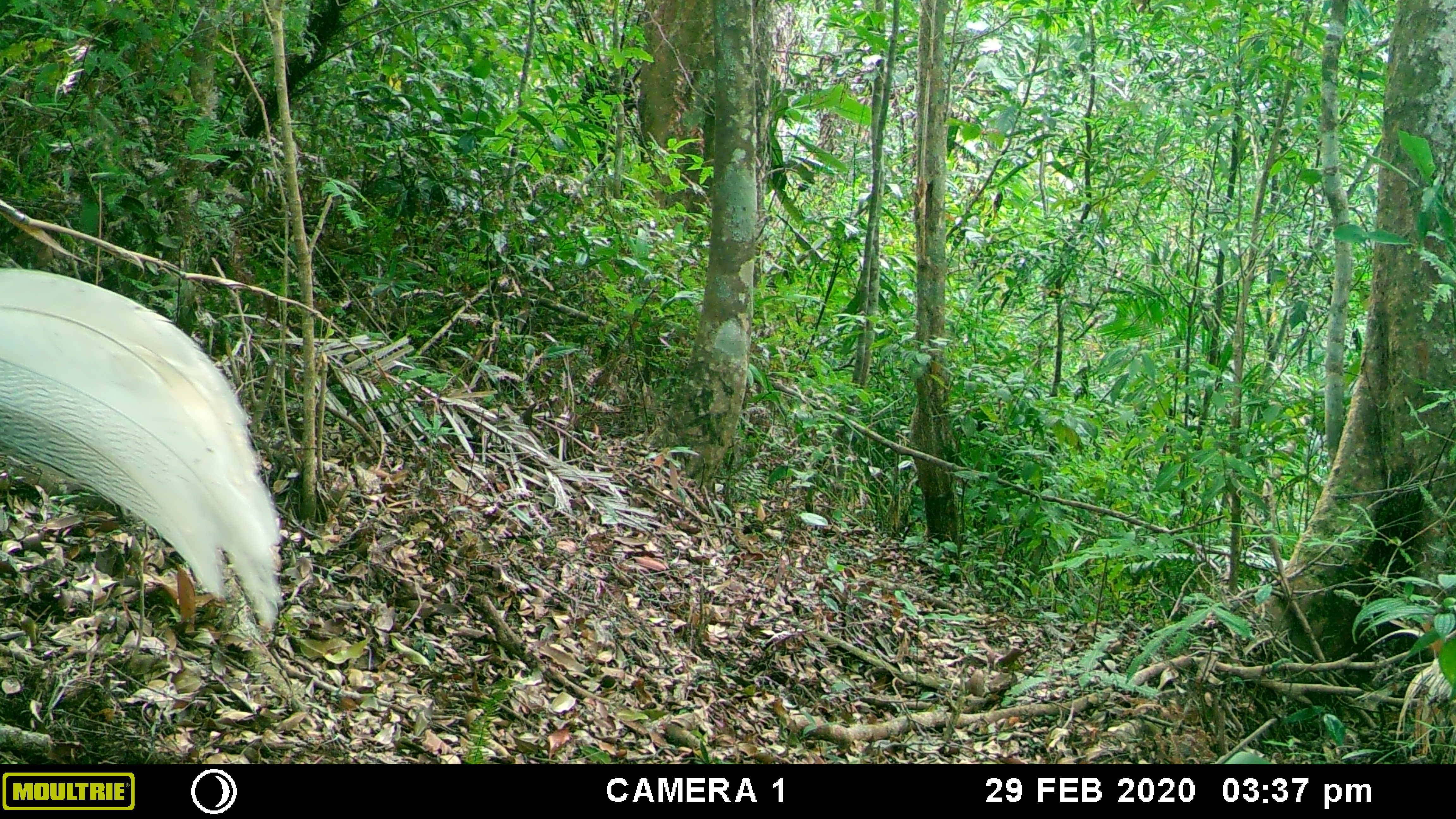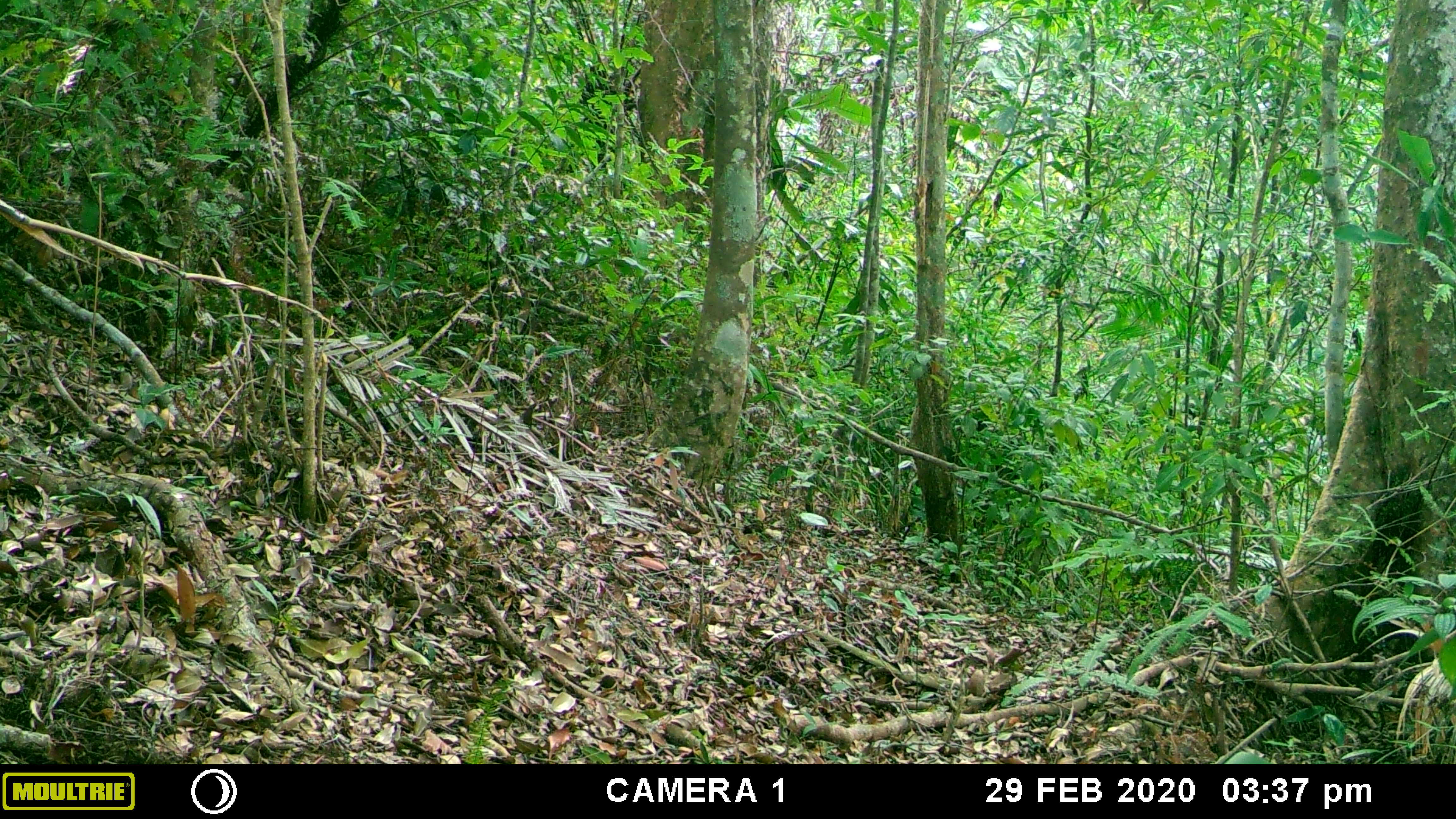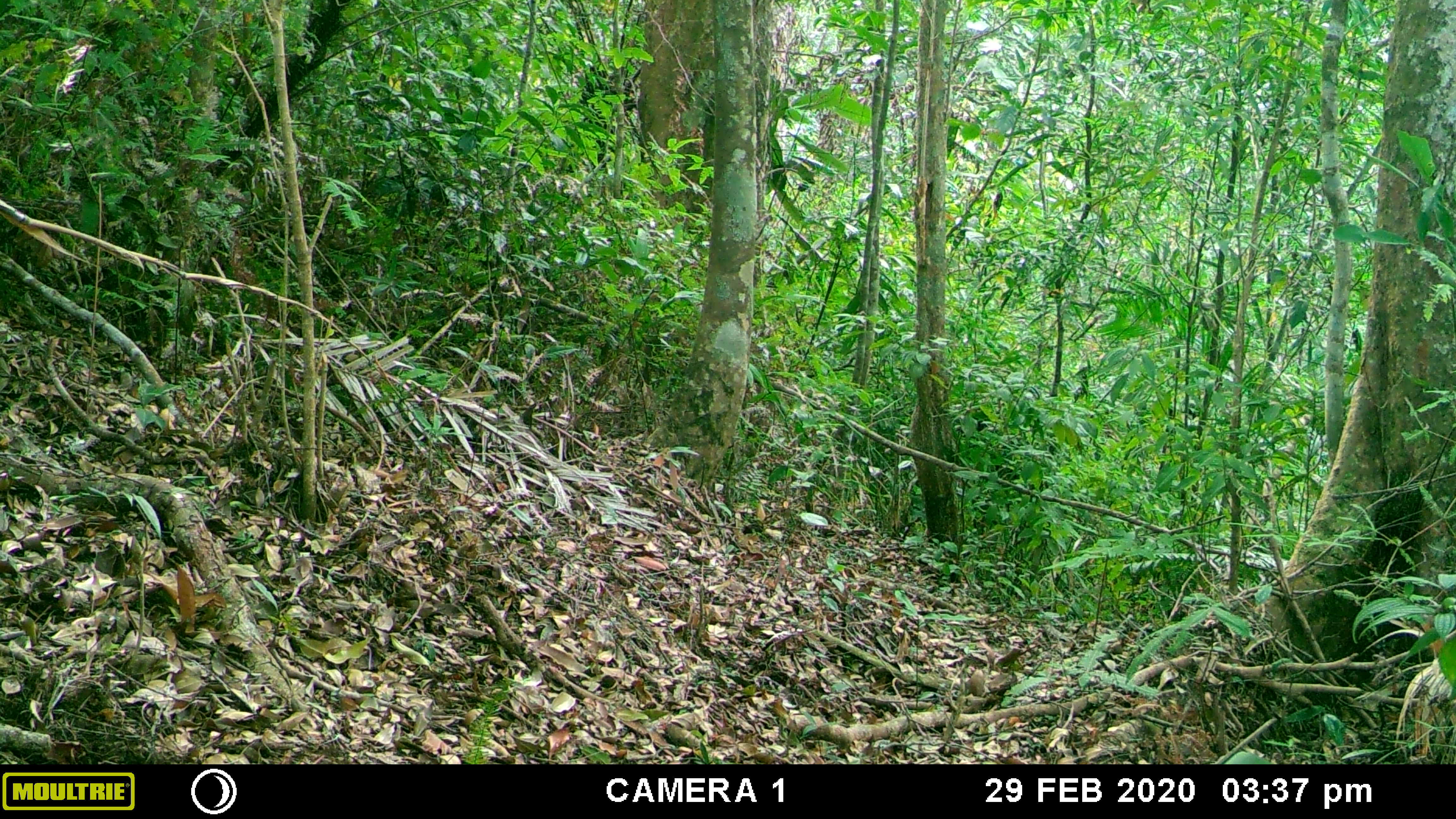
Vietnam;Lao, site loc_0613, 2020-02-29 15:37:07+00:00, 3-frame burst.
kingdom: Animalia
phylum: Chordata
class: Aves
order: Galliformes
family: Phasianidae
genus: Lophura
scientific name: Lophura nycthemera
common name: silver pheasant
Silver pheasant (Lophura nycthemera). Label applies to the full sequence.